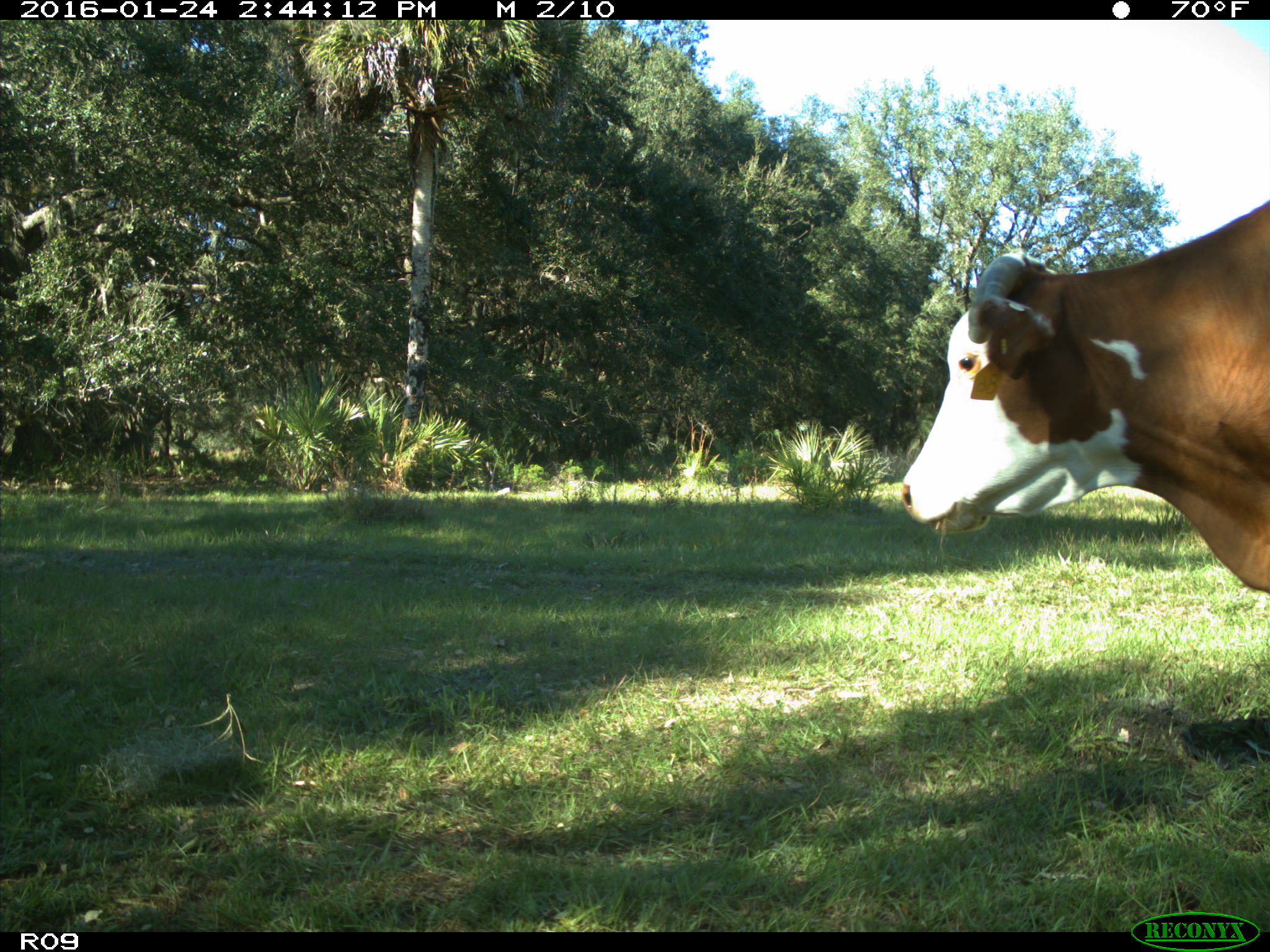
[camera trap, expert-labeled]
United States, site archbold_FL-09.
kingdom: Animalia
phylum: Chordata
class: Mammalia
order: Artiodactyla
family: Bovidae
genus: Bos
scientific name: Bos taurus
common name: domestic cow